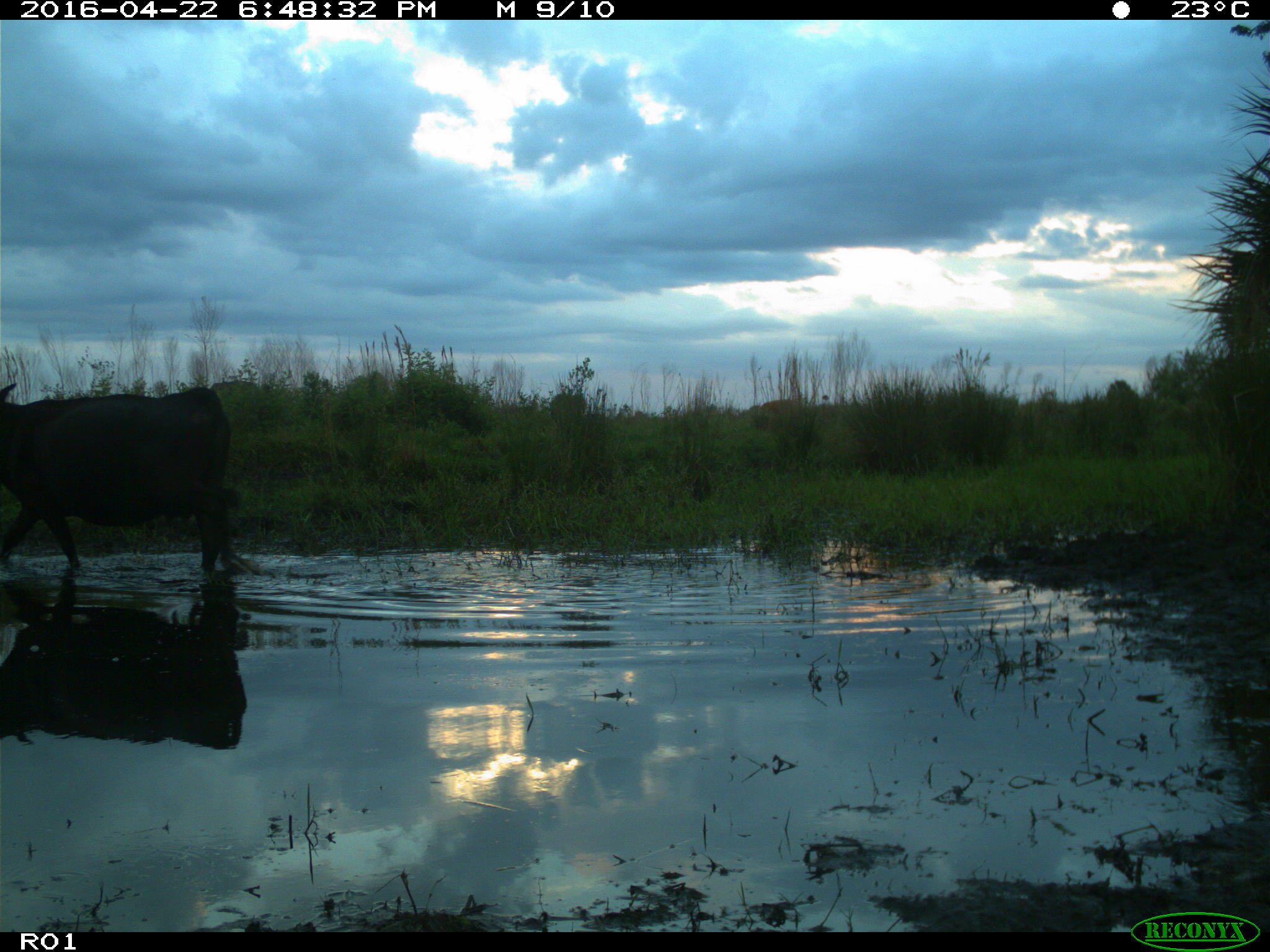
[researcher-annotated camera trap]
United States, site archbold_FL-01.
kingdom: Animalia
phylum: Chordata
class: Mammalia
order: Artiodactyla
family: Bovidae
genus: Bos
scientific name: Bos taurus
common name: domestic cow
Bos taurus (domestic cow).